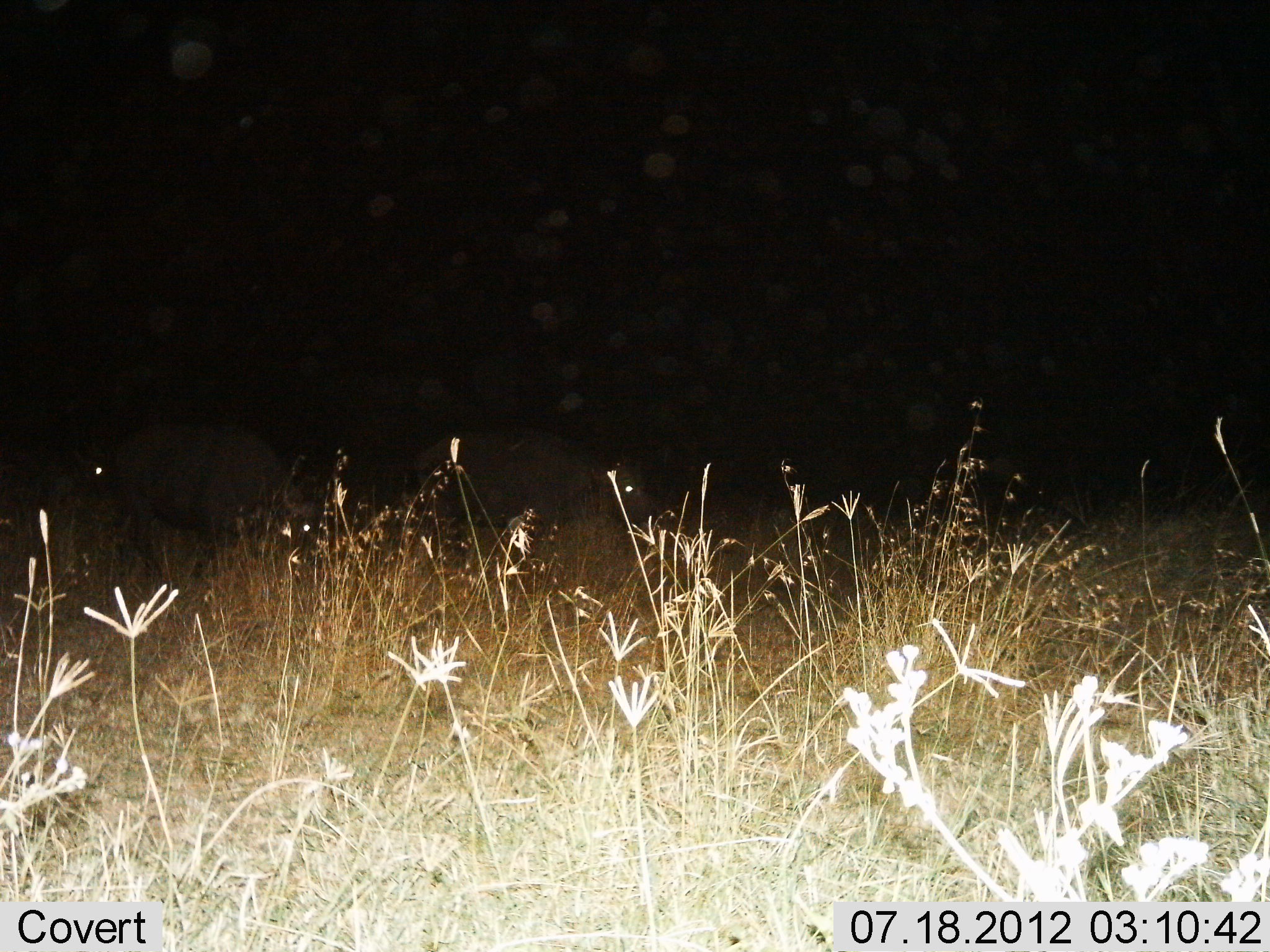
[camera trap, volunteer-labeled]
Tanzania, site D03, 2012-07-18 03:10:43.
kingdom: Animalia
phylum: Chordata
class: Mammalia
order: Artiodactyla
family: Bovidae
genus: Syncerus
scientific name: Syncerus caffer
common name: cape buffalo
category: buffalo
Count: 3.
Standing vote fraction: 12%.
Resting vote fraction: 0%.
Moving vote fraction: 62%.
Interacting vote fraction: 0%.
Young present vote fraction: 0%.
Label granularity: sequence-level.